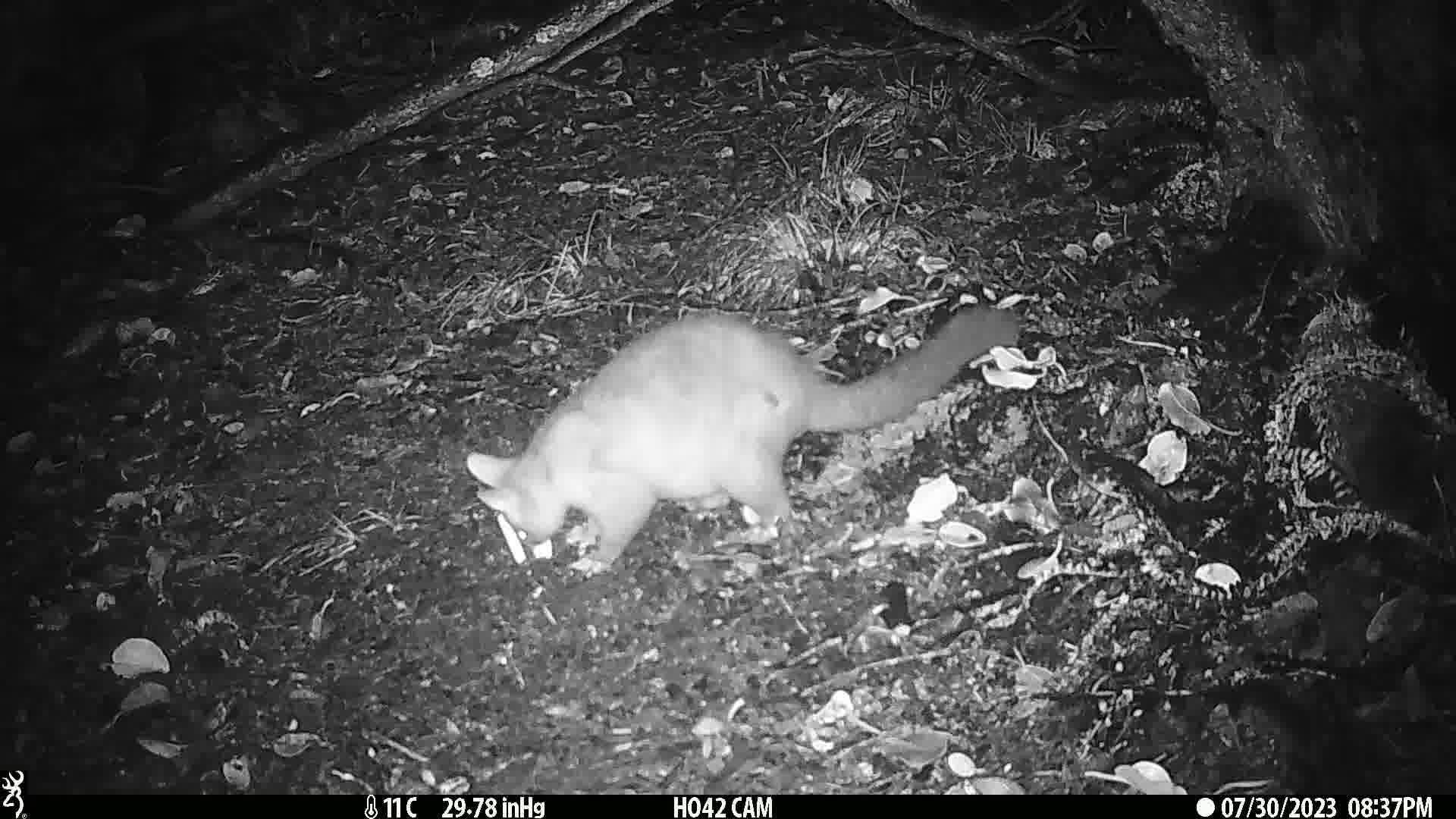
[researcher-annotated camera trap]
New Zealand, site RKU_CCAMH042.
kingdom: Animalia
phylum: Chordata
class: Mammalia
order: Diprotodontia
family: Phalangeridae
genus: Trichosurus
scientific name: Trichosurus vulpecula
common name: common brushtail possum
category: possum